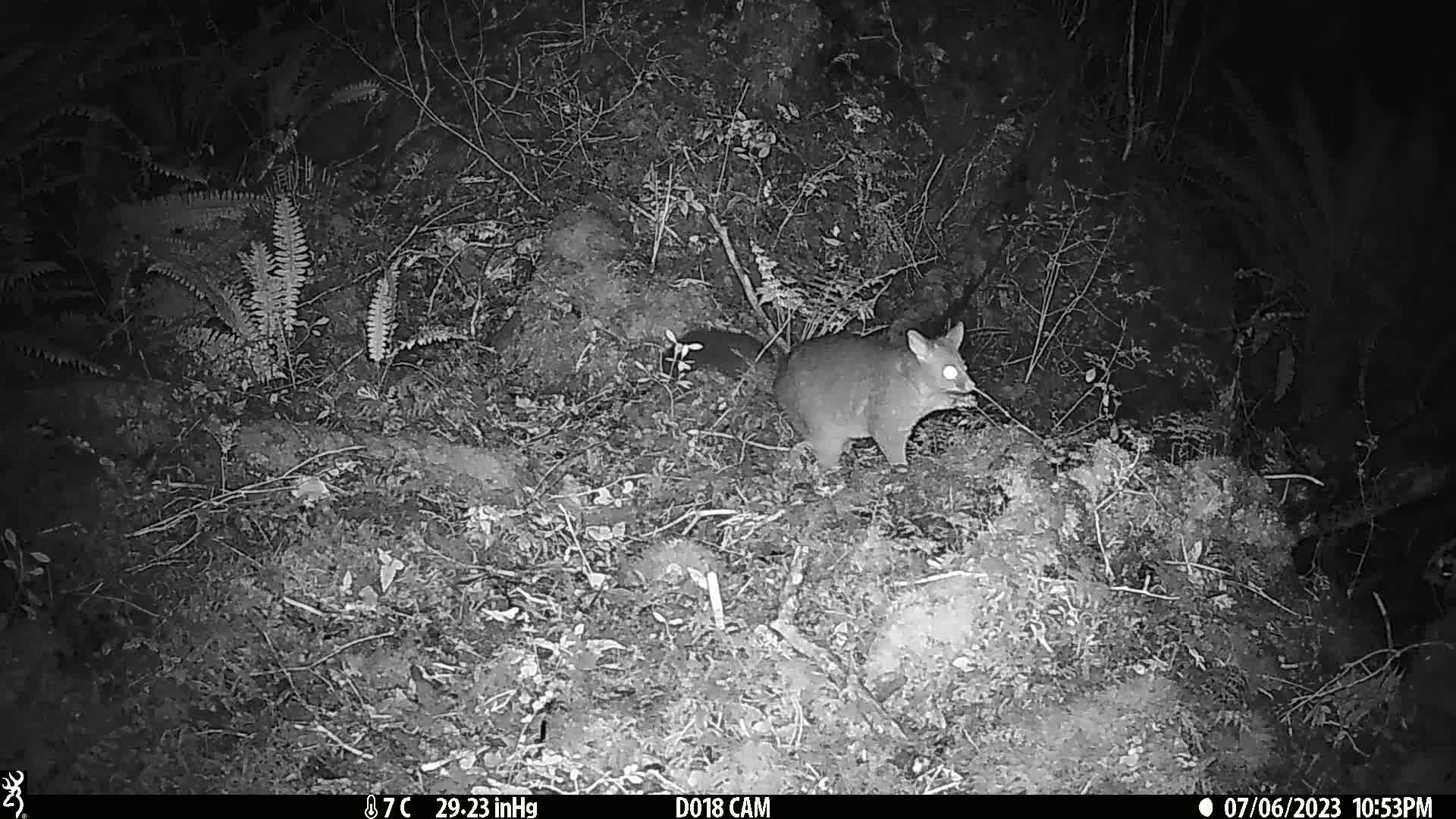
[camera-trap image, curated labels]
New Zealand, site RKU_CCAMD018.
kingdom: Animalia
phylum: Chordata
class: Mammalia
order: Diprotodontia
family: Phalangeridae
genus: Trichosurus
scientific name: Trichosurus vulpecula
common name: common brushtail possum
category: possum